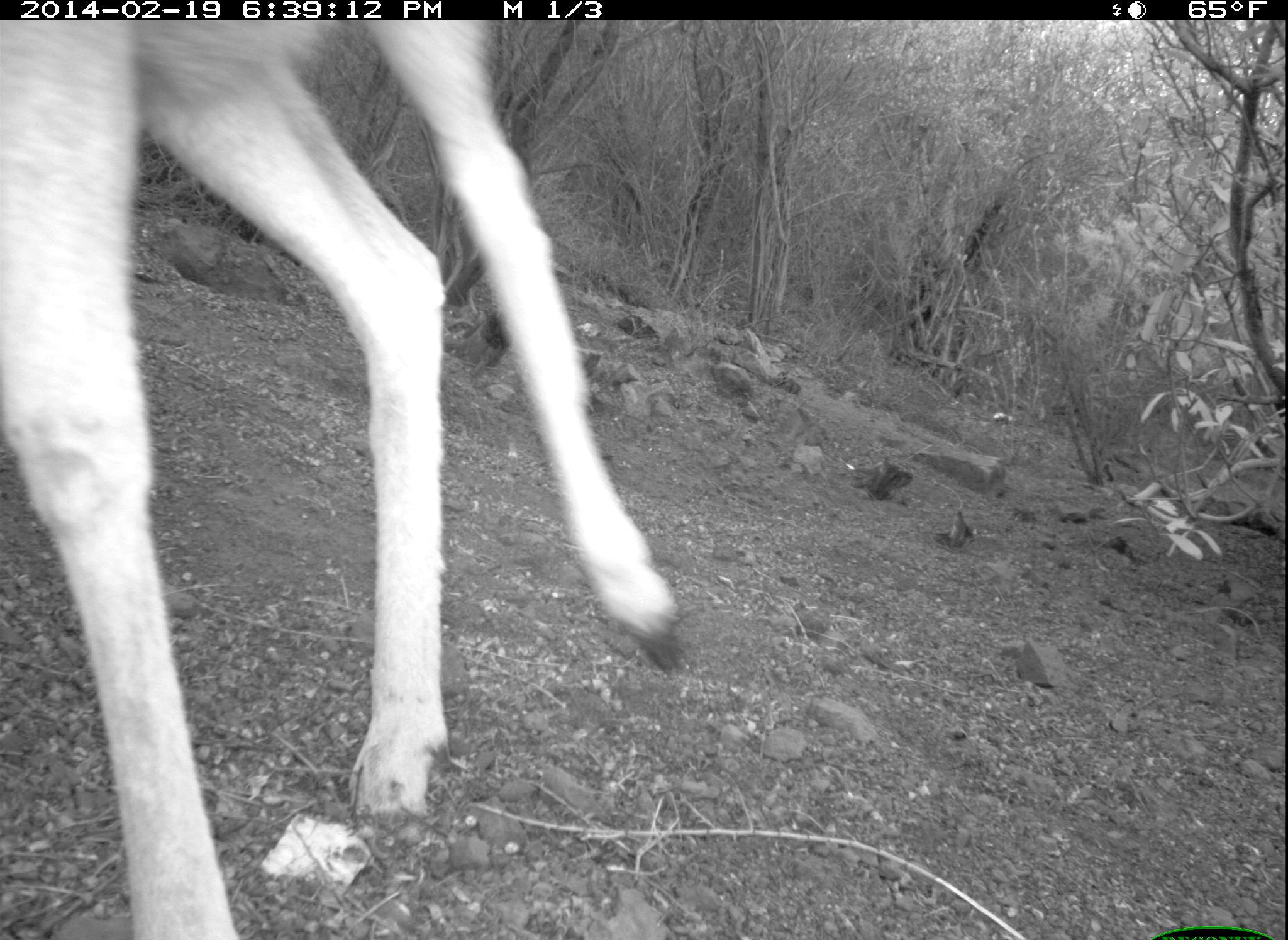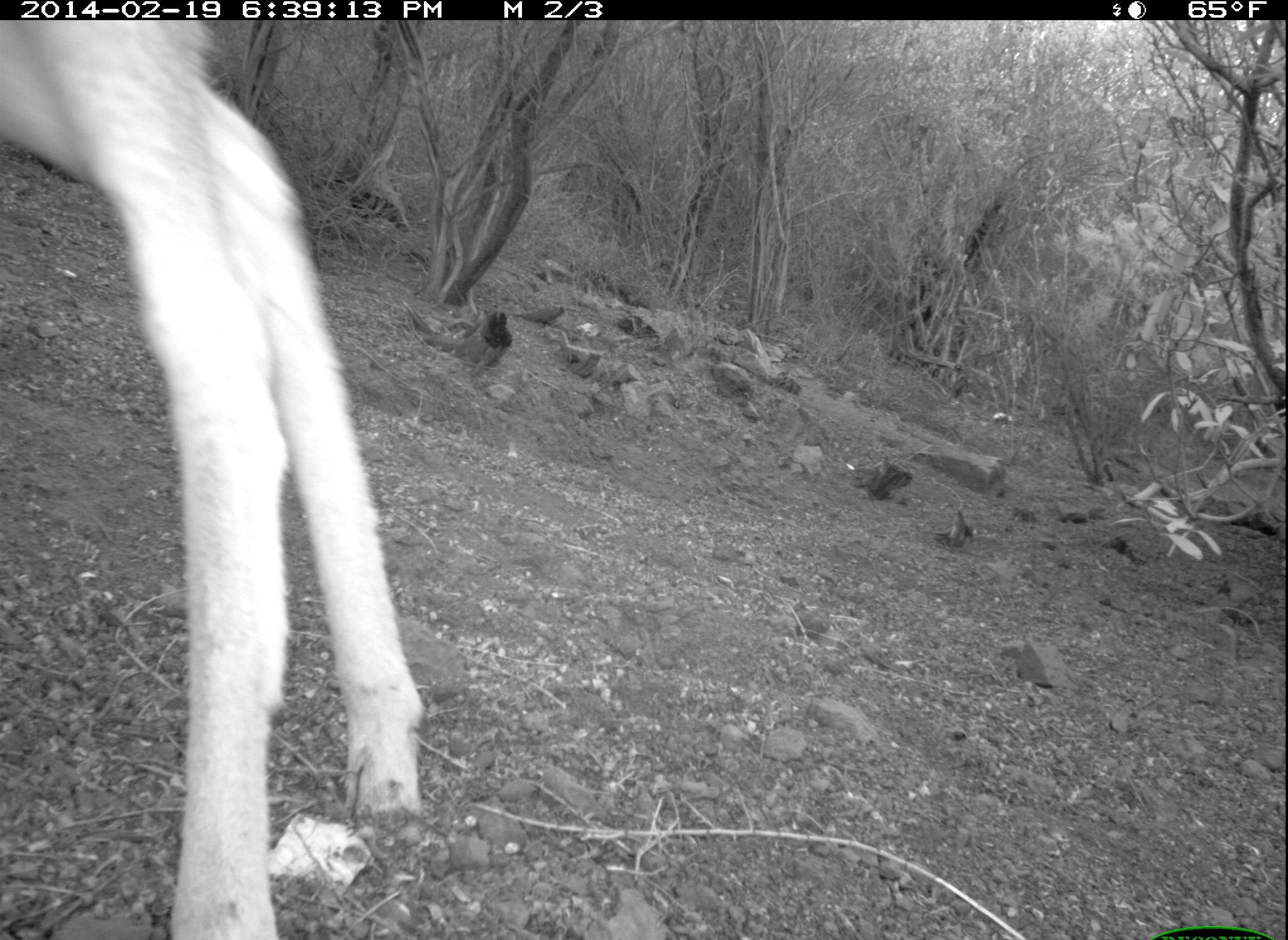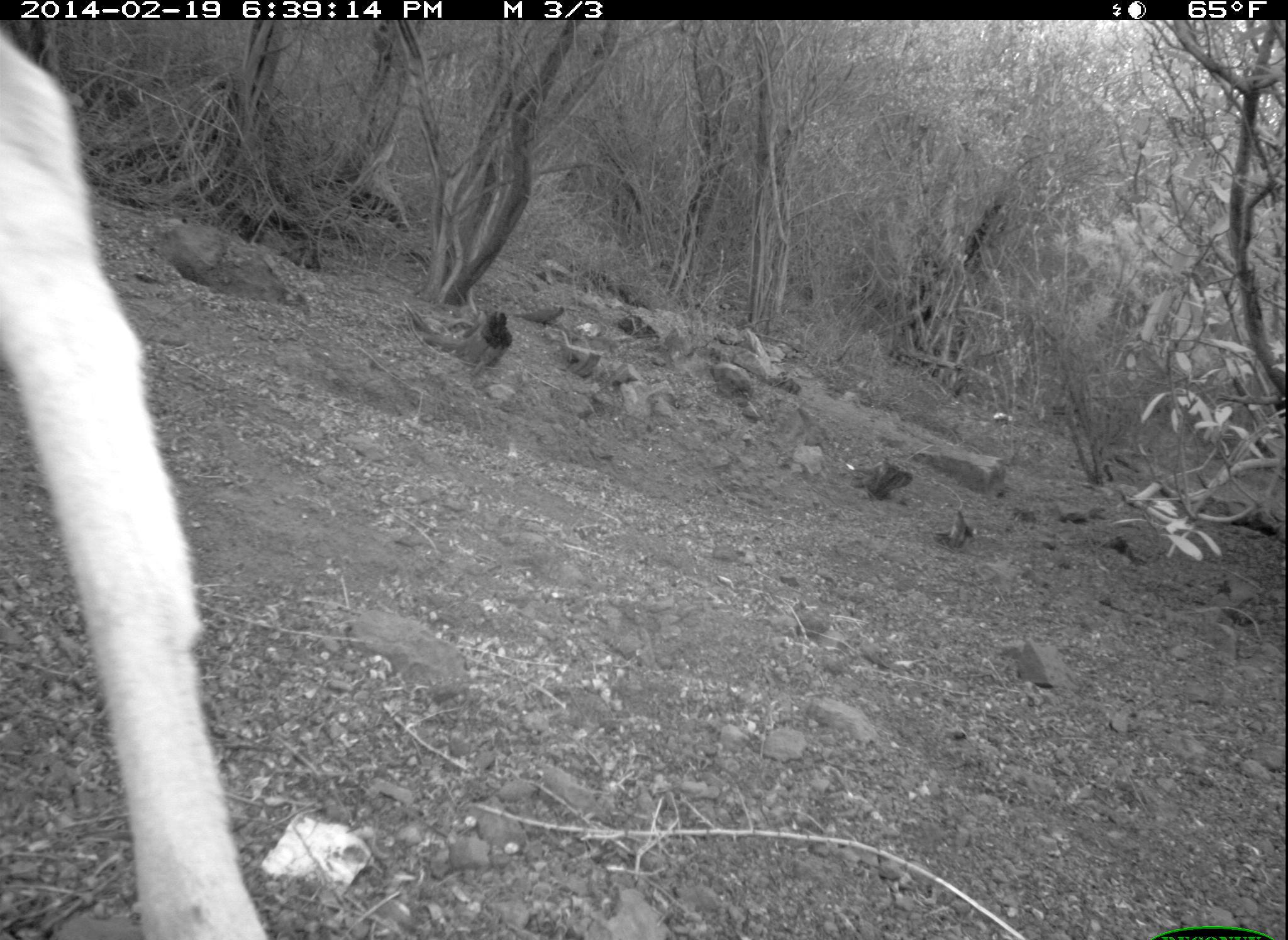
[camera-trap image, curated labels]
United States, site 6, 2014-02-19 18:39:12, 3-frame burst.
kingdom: Animalia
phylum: Chordata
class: Mammalia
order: Artiodactyla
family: Cervidae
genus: Odocoileus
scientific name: Odocoileus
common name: deer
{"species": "deer (Odocoileus)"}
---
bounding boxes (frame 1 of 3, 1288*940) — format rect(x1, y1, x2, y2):
deer: rect(0, 21, 690, 940)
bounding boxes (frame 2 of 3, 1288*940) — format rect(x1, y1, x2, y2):
deer: rect(0, 22, 426, 939)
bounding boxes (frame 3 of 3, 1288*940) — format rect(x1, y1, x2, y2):
deer: rect(0, 22, 276, 940)